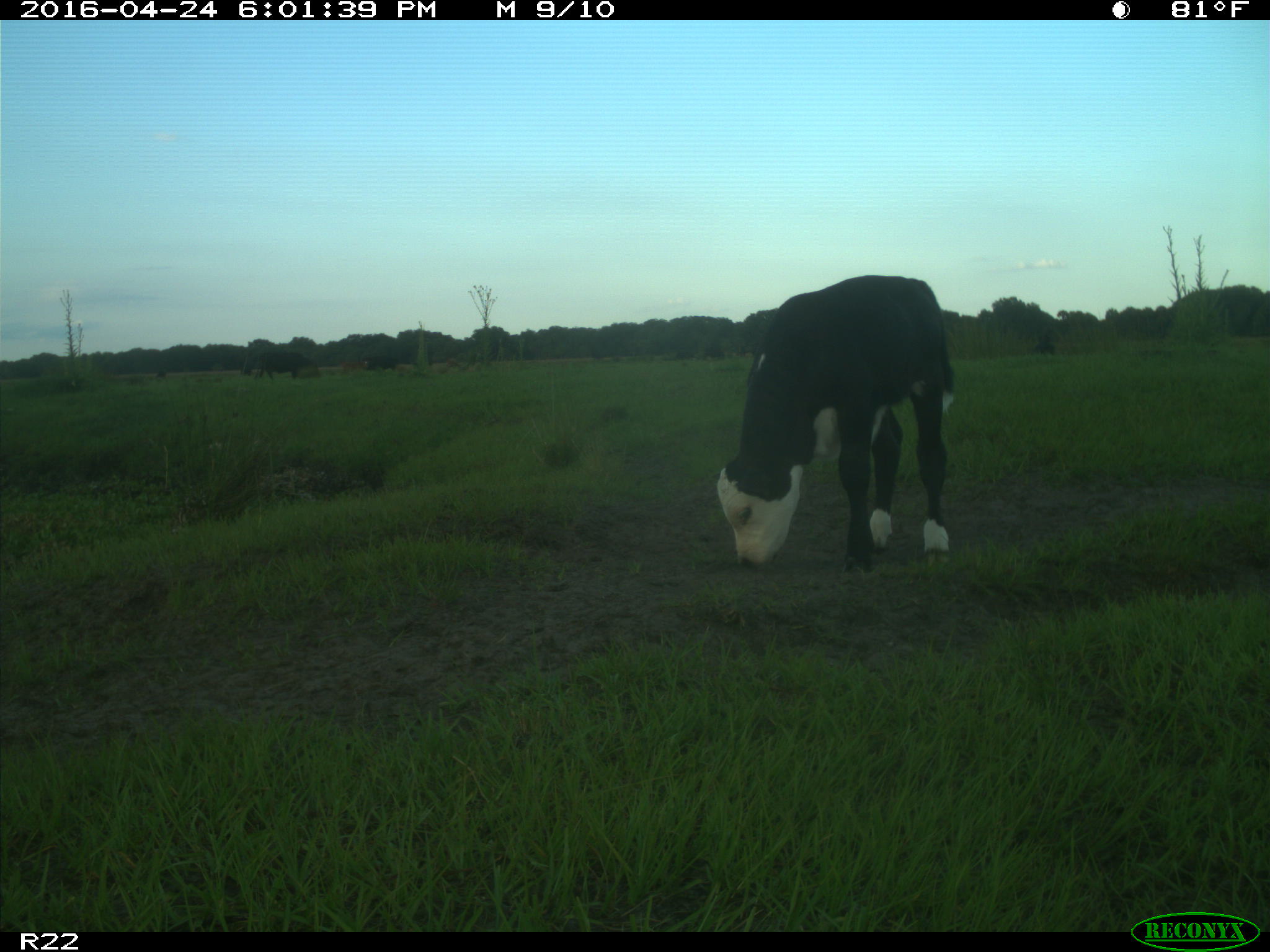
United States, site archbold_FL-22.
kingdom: Animalia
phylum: Chordata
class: Mammalia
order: Artiodactyla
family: Bovidae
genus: Bos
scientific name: Bos taurus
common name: domestic cow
Bos taurus (domestic cow).